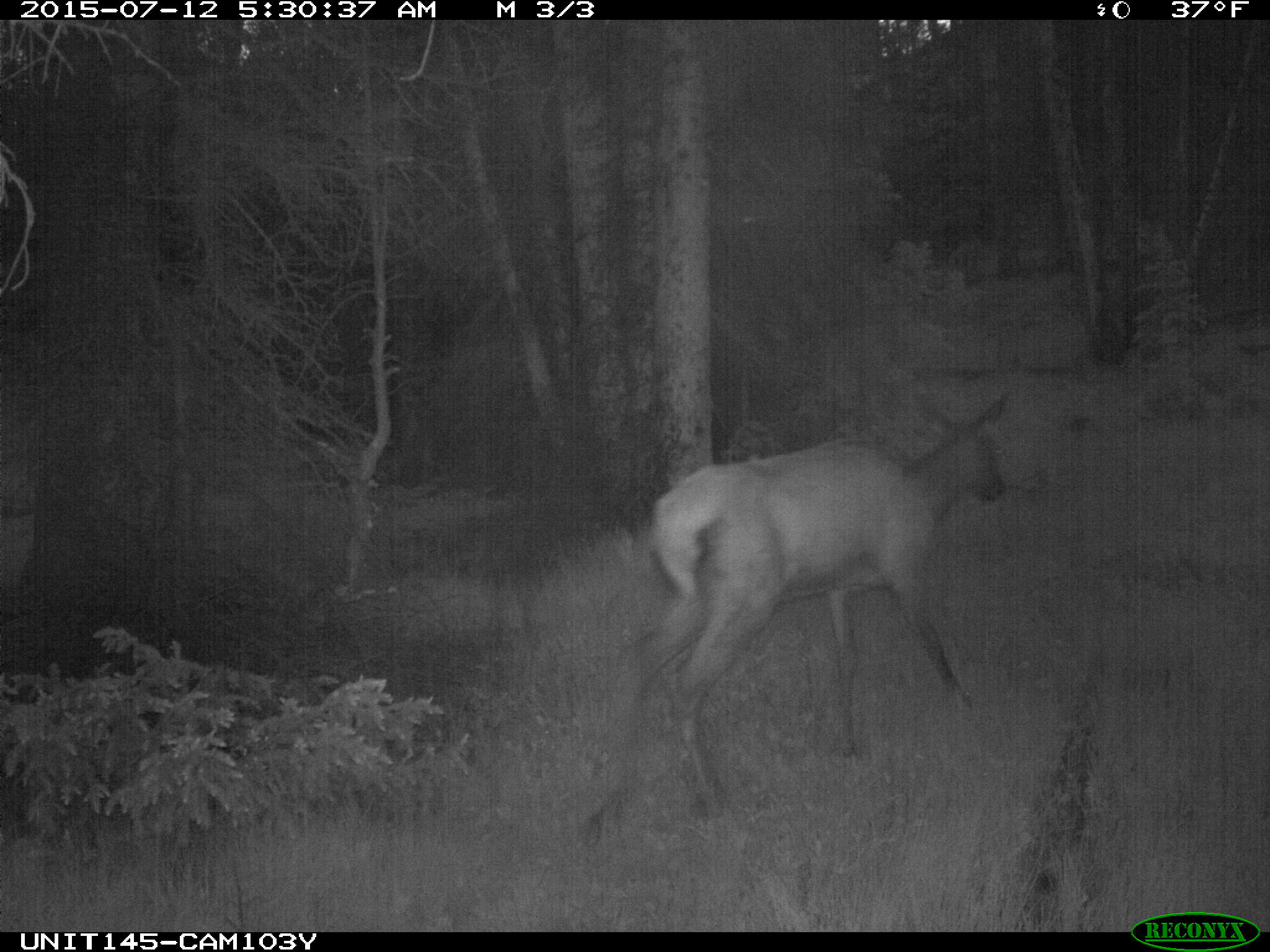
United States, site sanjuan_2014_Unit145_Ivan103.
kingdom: Animalia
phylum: Chordata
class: Mammalia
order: Artiodactyla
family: Cervidae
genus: Cervus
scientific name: Cervus elaphus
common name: red deer